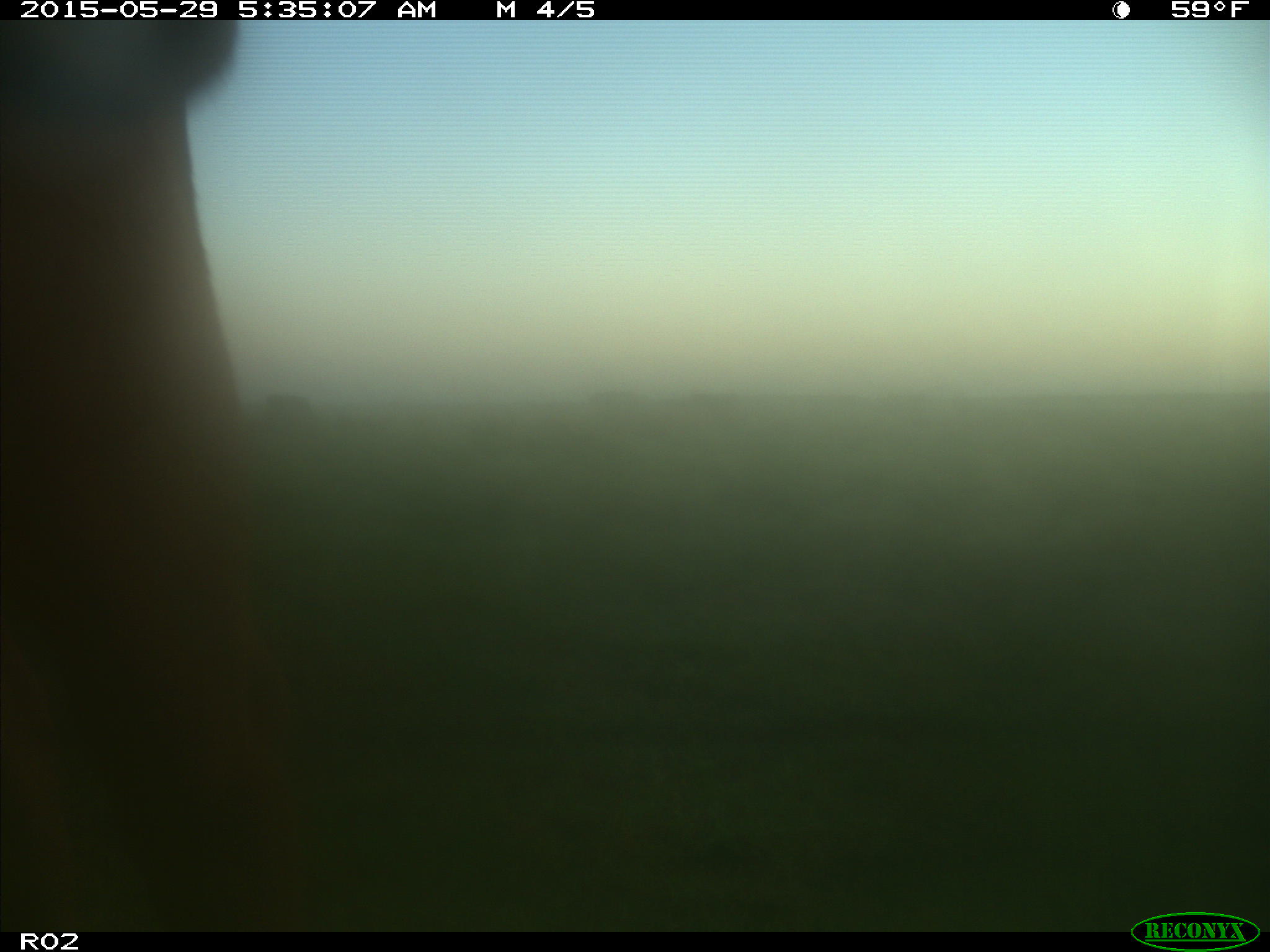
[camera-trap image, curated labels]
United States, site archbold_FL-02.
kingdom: Animalia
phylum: Chordata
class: Mammalia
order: Artiodactyla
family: Bovidae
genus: Bos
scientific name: Bos taurus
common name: domestic cow